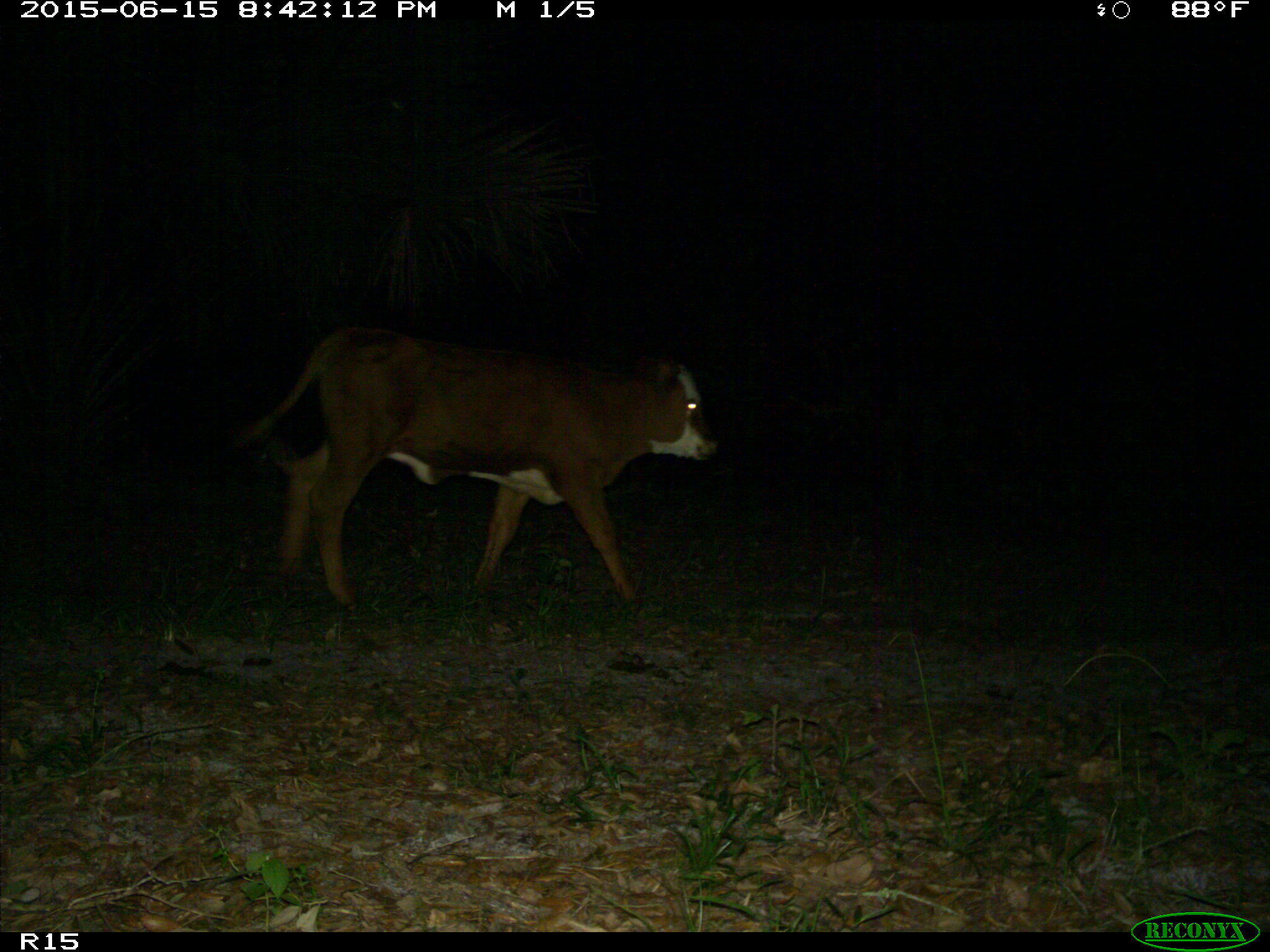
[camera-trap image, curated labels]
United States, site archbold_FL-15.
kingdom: Animalia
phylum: Chordata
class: Mammalia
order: Artiodactyla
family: Bovidae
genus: Bos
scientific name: Bos taurus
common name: domestic cow